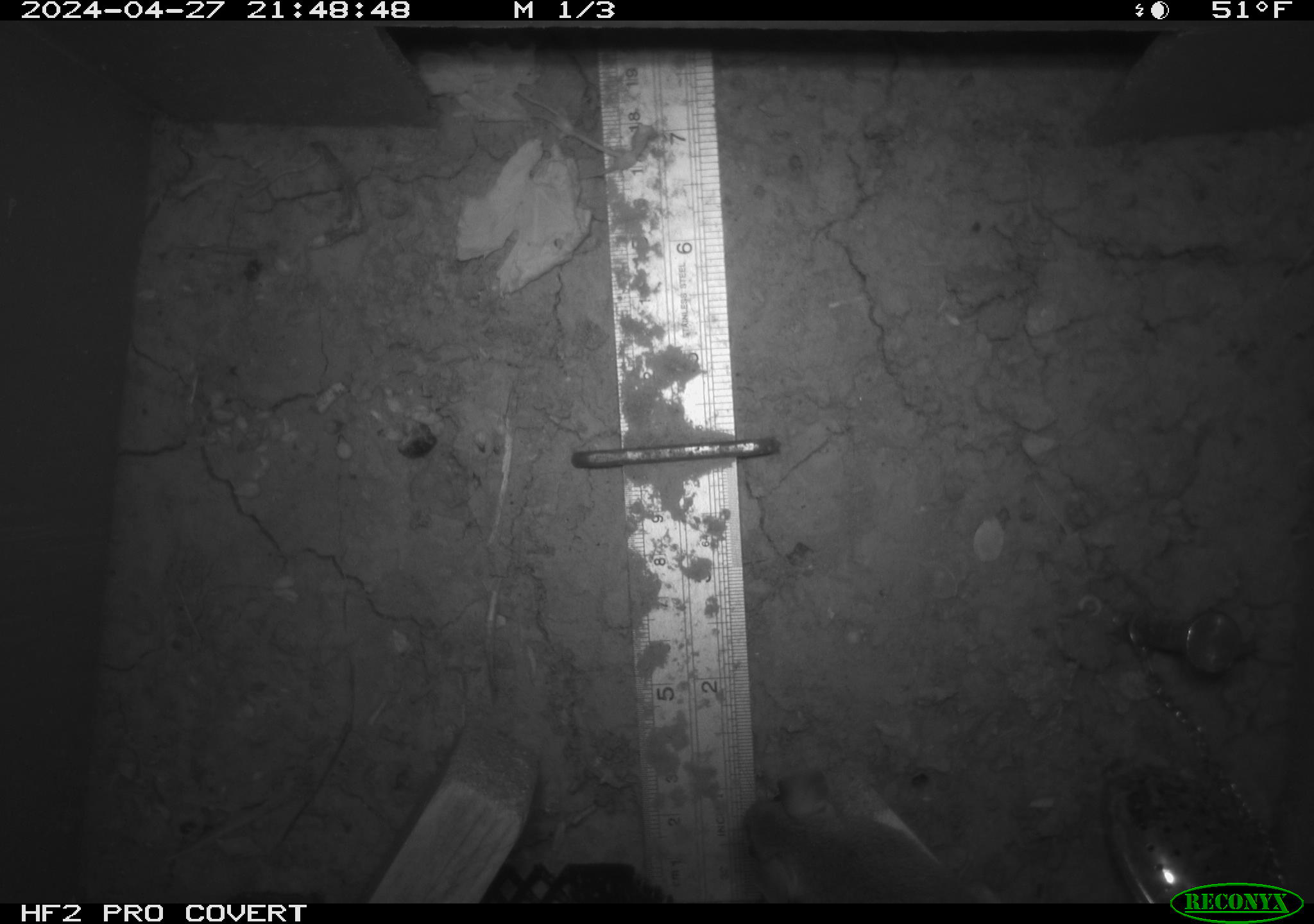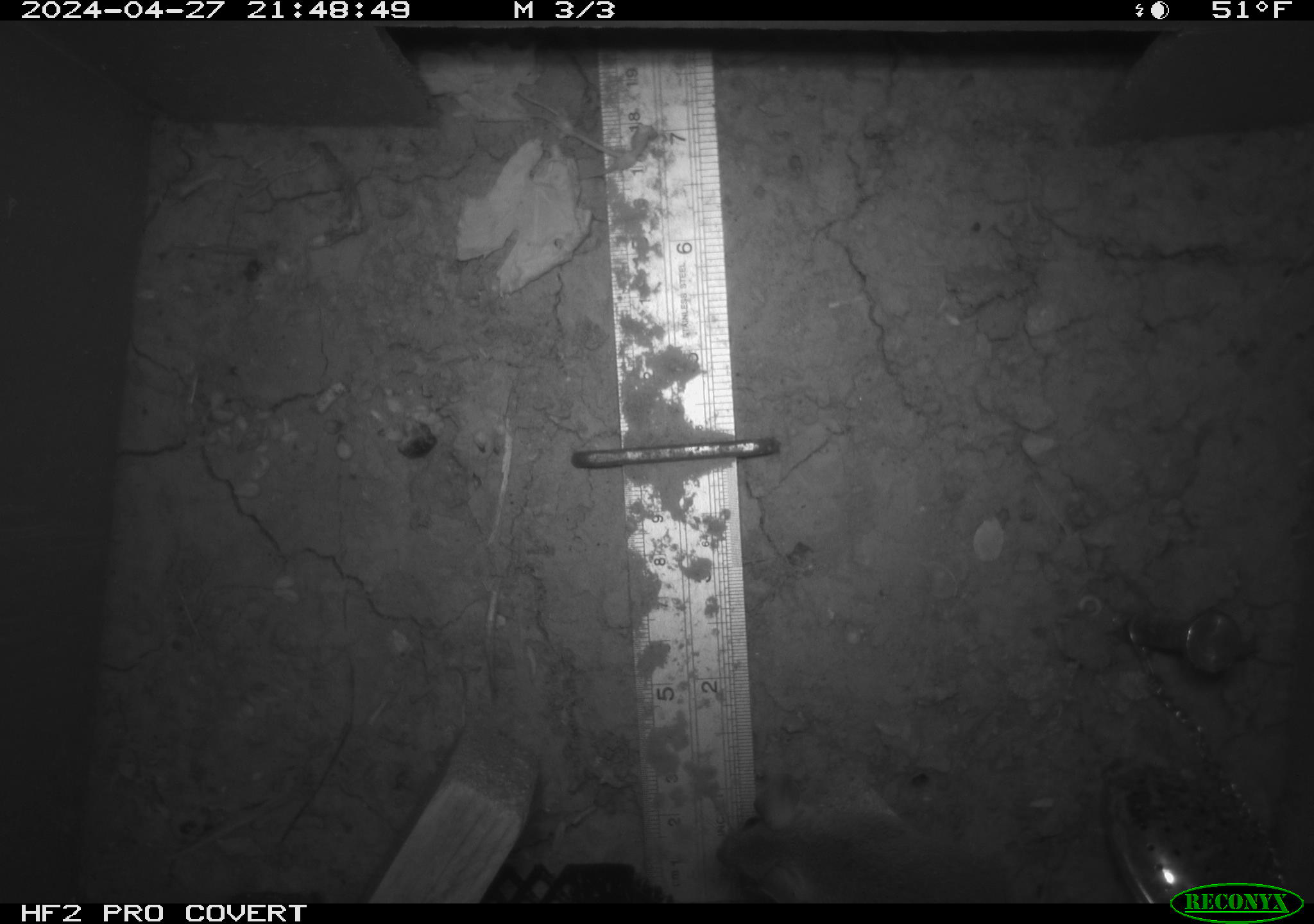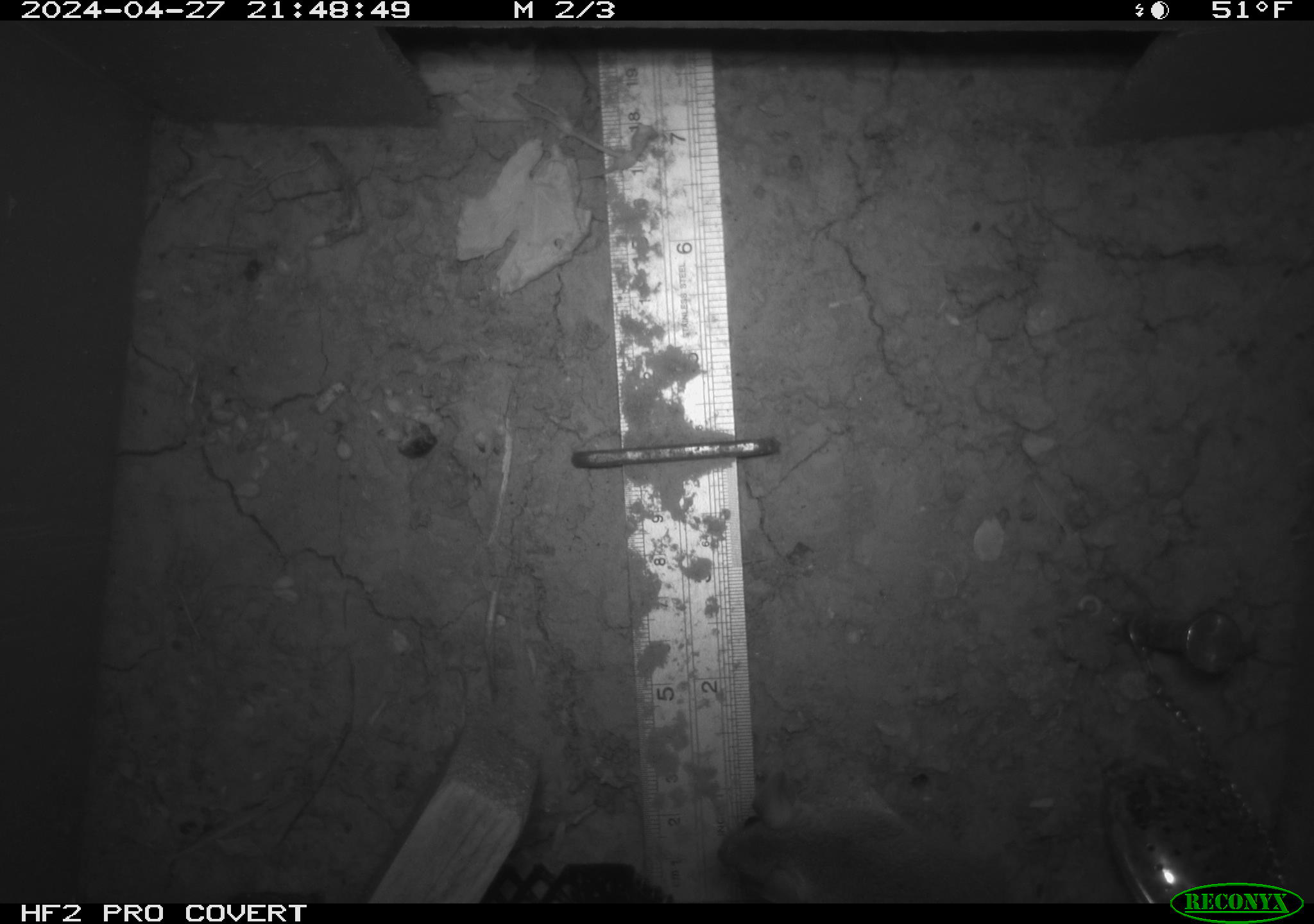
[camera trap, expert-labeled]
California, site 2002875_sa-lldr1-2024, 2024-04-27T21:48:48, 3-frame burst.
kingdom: Animalia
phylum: Chordata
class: Mammalia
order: Rodentia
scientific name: Rodentia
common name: mouse species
Mouse species (Rodentia).